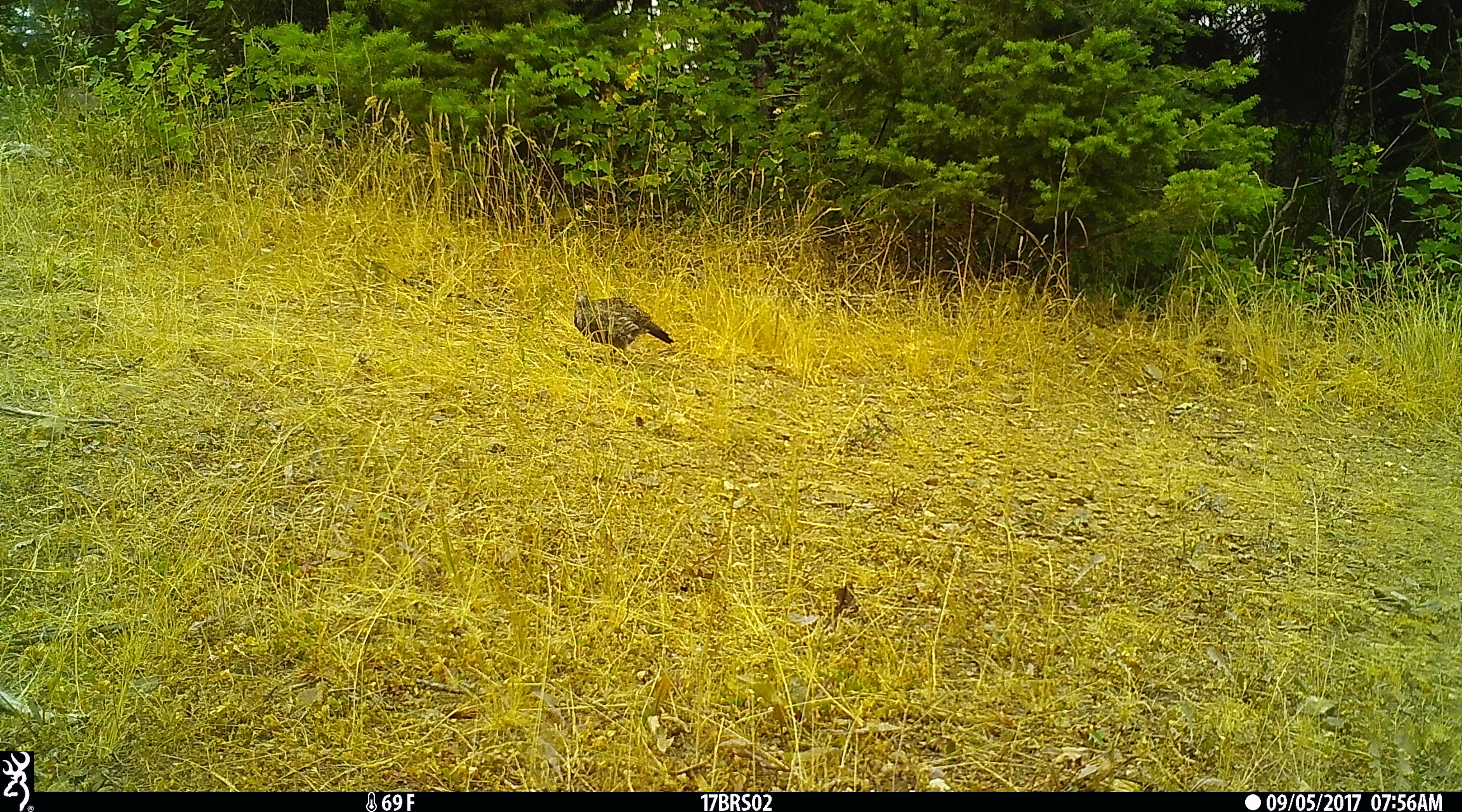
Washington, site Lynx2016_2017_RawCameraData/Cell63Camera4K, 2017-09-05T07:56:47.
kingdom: Animalia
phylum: Chordata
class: Aves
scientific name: Aves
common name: birds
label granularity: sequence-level